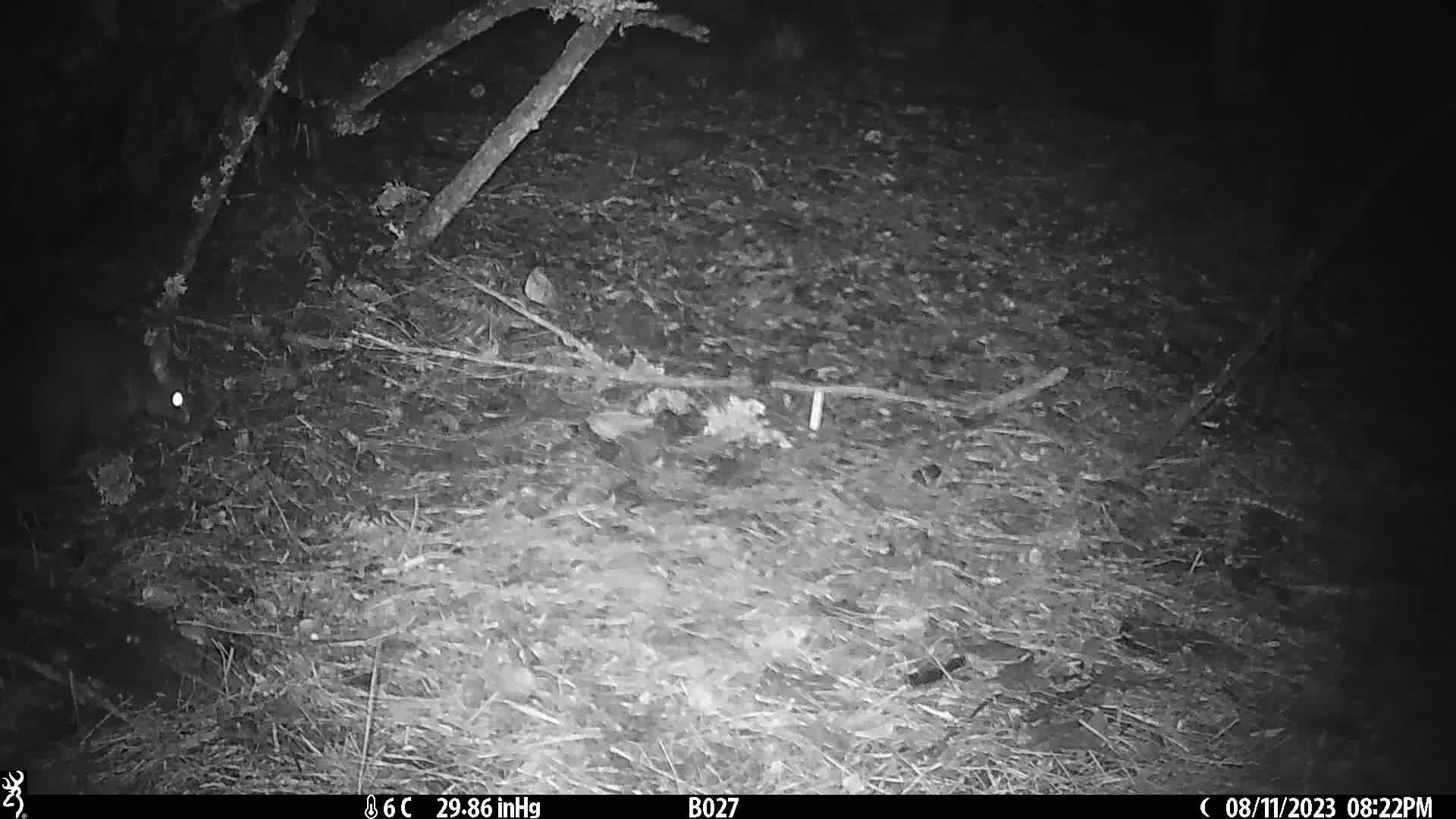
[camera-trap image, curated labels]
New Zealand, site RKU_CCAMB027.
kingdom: Animalia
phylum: Chordata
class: Mammalia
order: Diprotodontia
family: Phalangeridae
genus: Trichosurus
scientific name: Trichosurus vulpecula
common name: common brushtail possum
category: possum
Possum (common brushtail possum) (Trichosurus vulpecula).